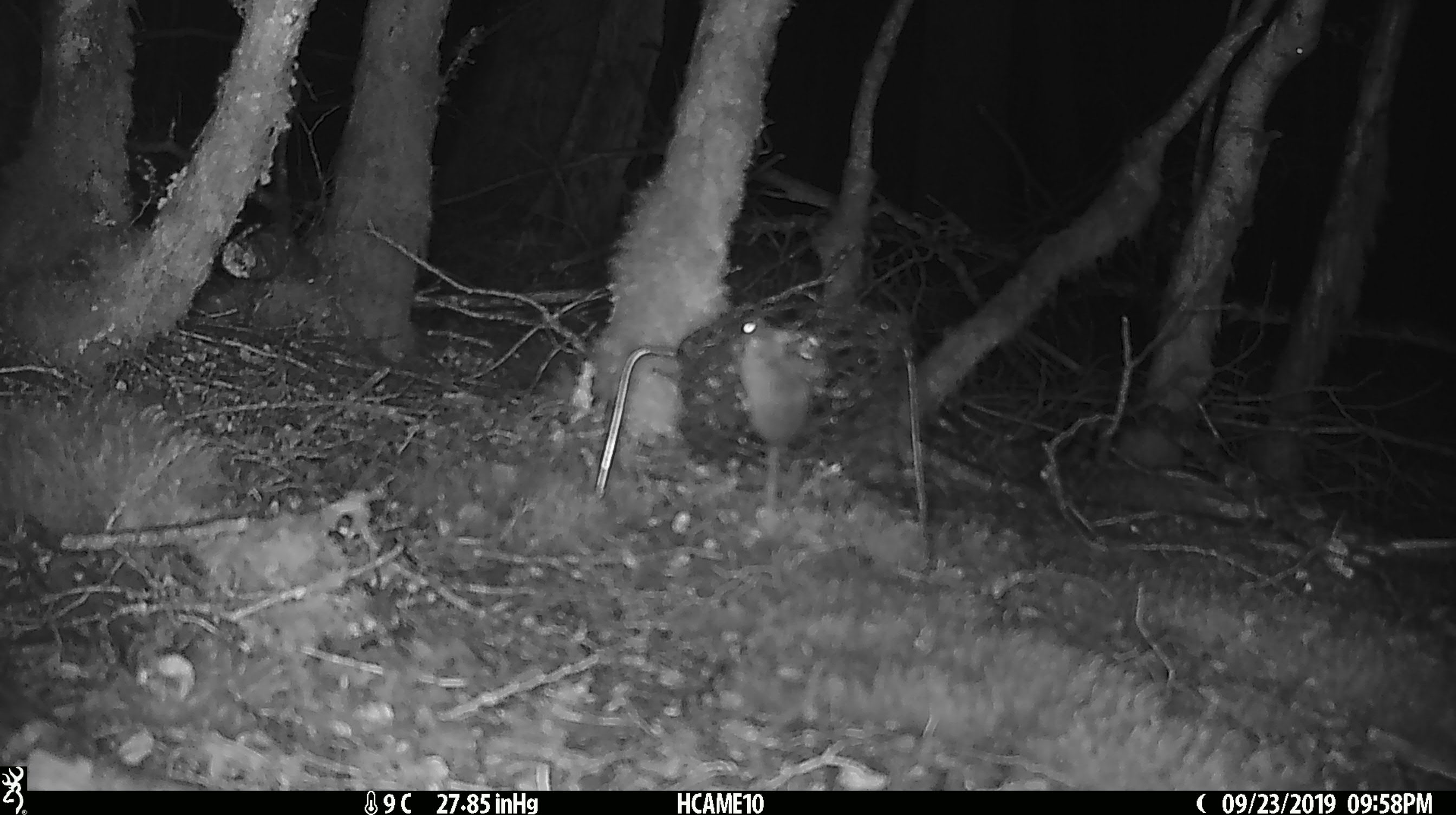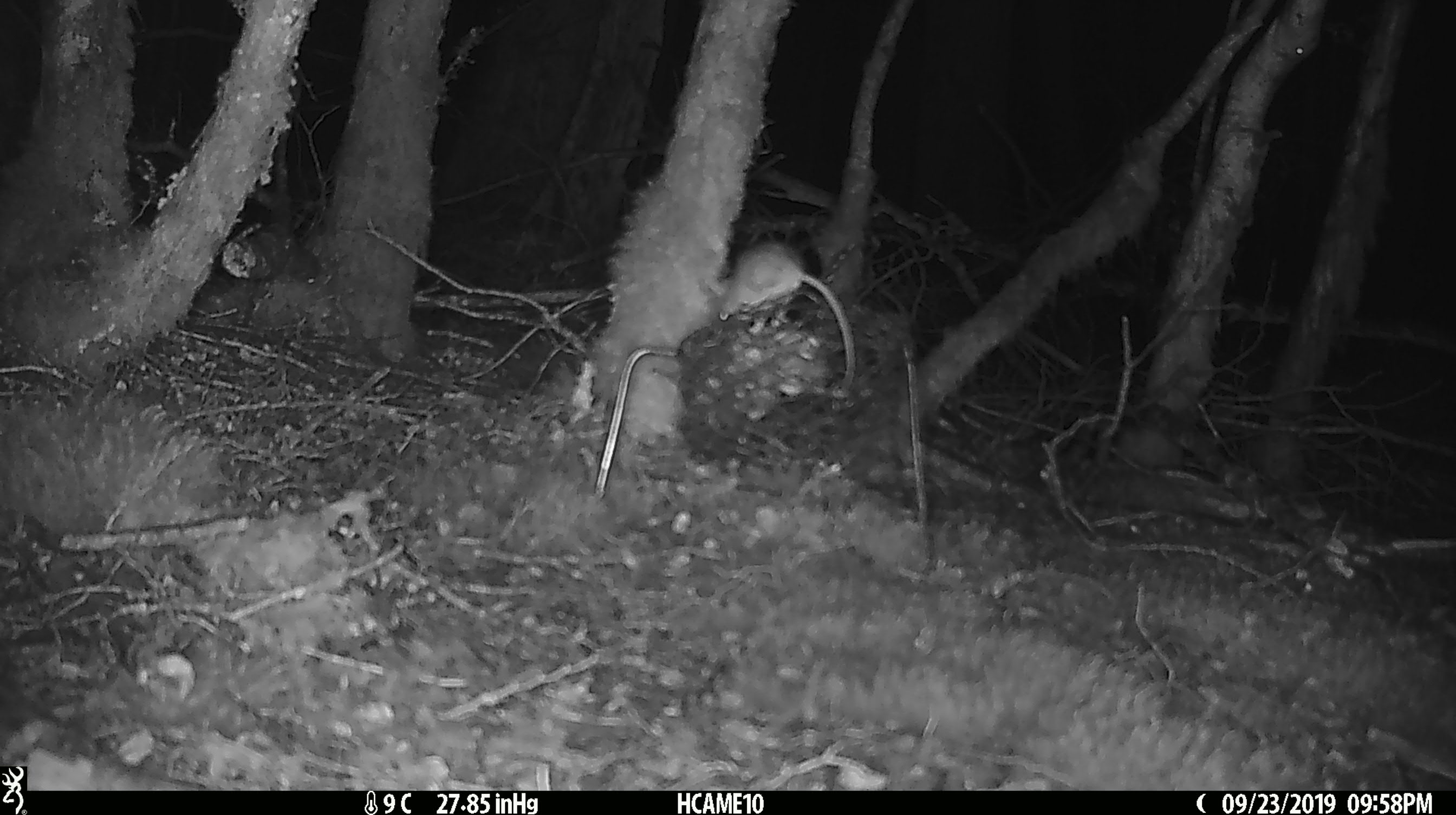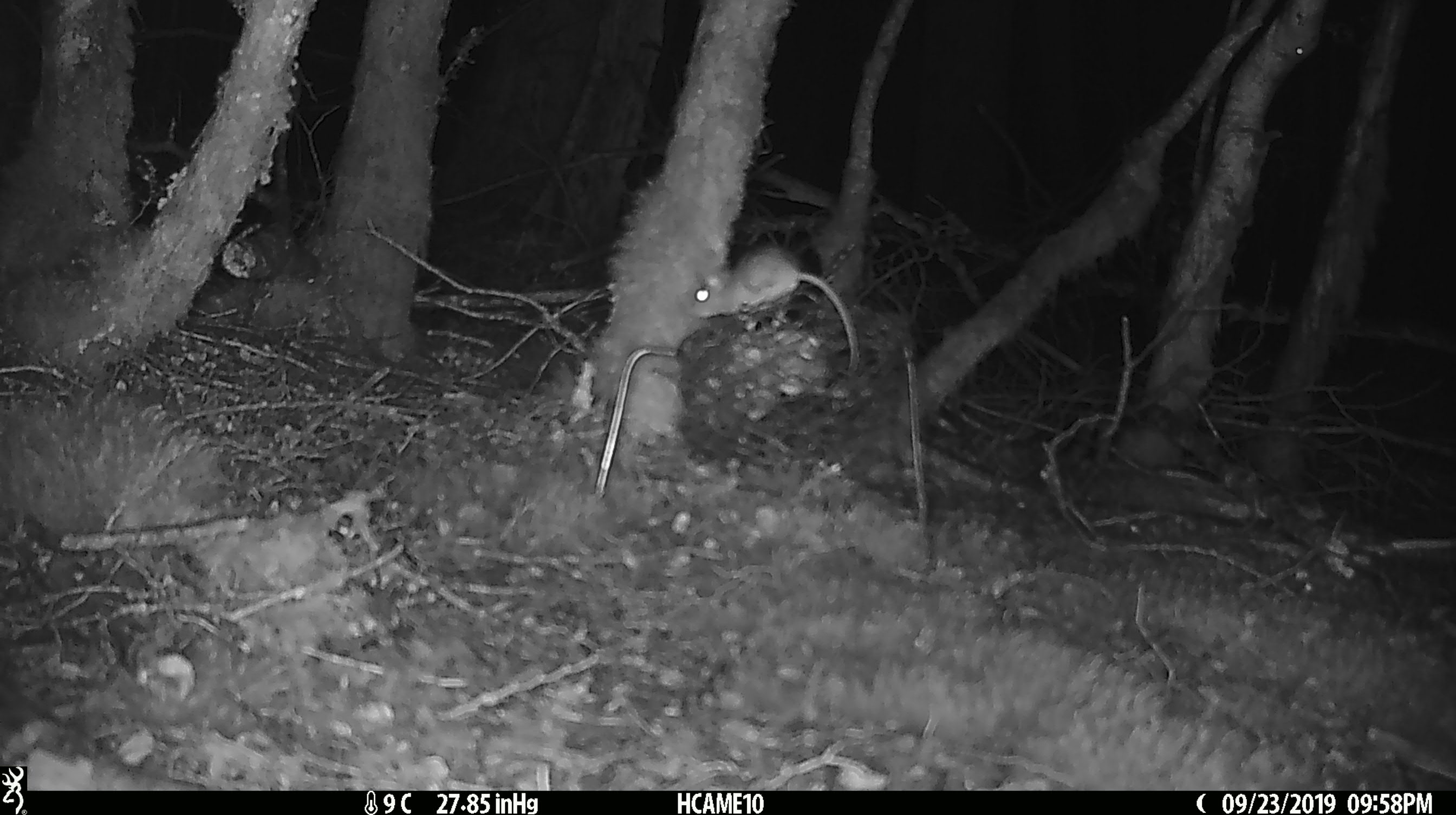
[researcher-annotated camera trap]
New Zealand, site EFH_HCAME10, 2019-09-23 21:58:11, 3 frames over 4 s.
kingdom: Animalia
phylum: Chordata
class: Mammalia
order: Rodentia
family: Muridae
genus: Mus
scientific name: Mus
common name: mouse